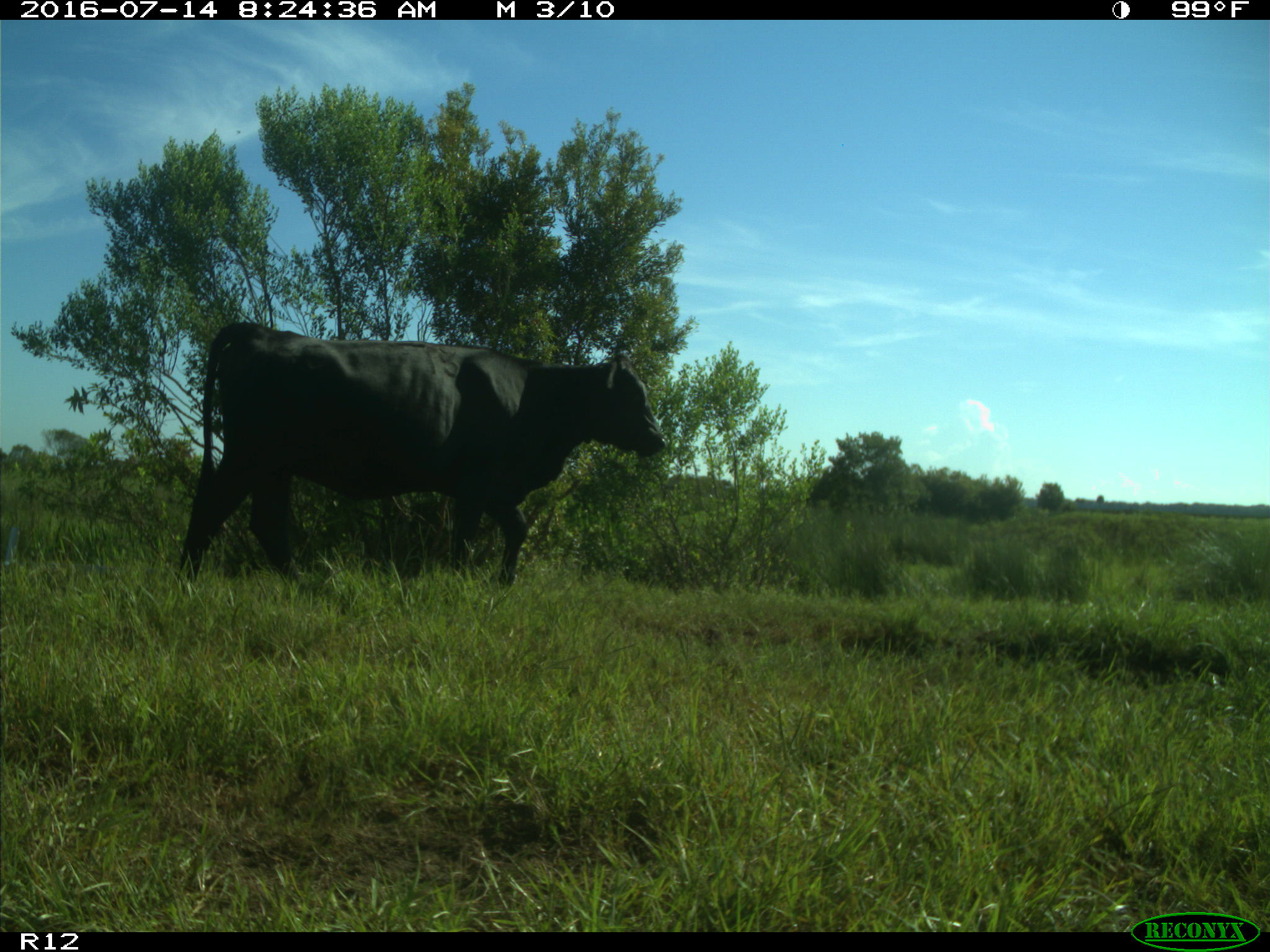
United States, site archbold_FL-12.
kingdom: Animalia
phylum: Chordata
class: Mammalia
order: Artiodactyla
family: Bovidae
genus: Bos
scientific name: Bos taurus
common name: domestic cow